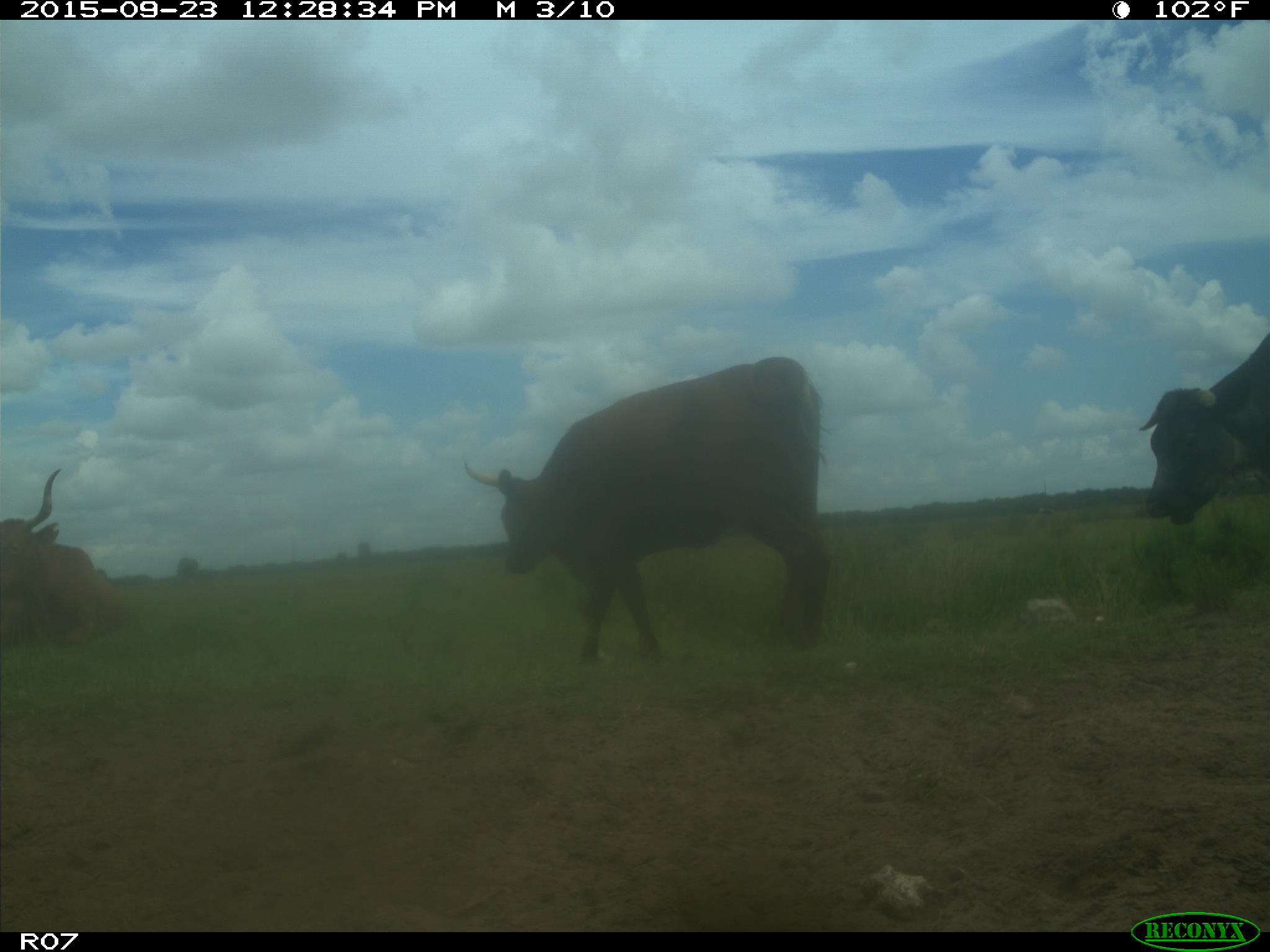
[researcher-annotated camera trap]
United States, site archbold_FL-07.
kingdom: Animalia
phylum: Chordata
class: Mammalia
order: Artiodactyla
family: Bovidae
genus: Bos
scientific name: Bos taurus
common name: domestic cow